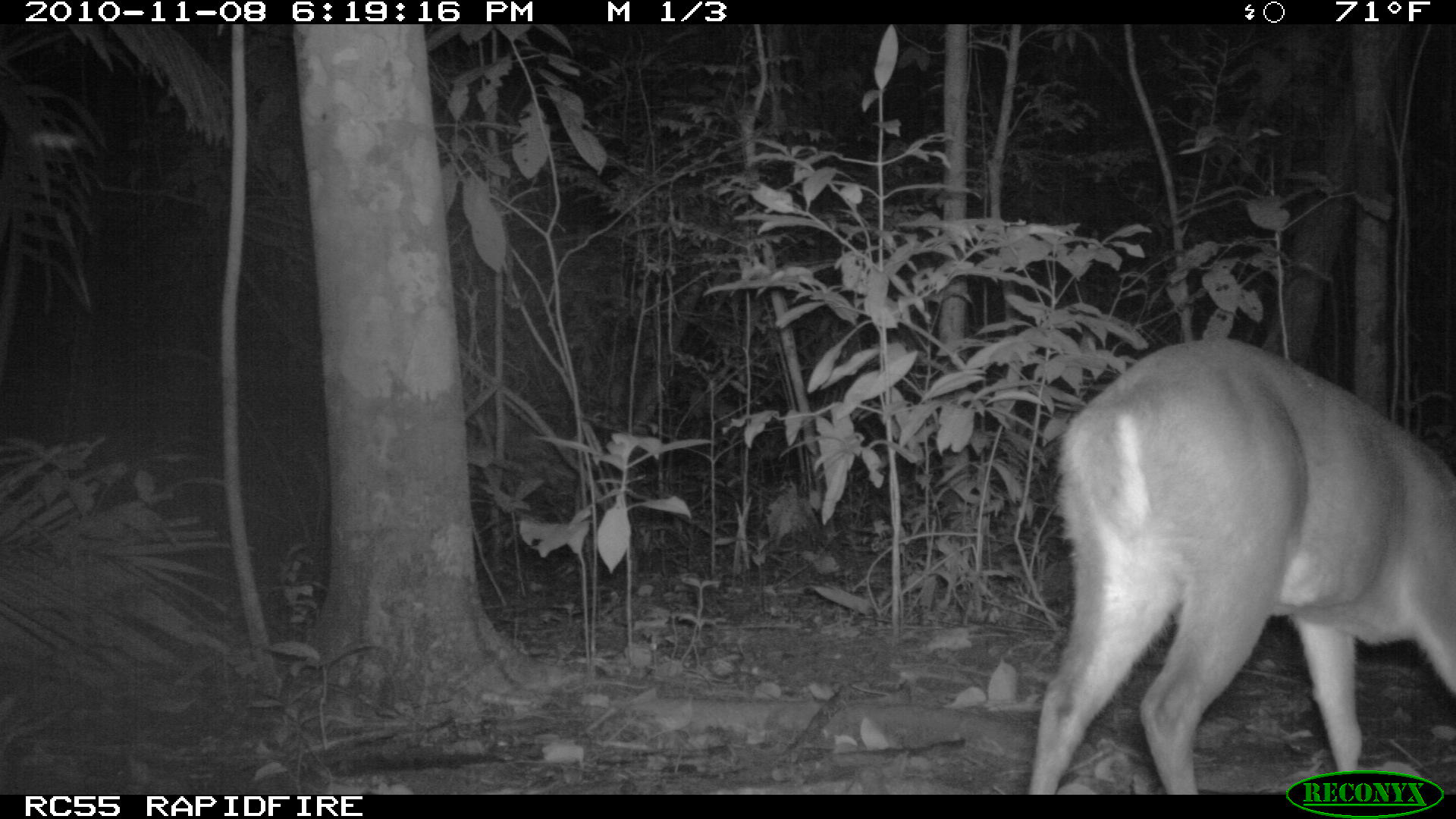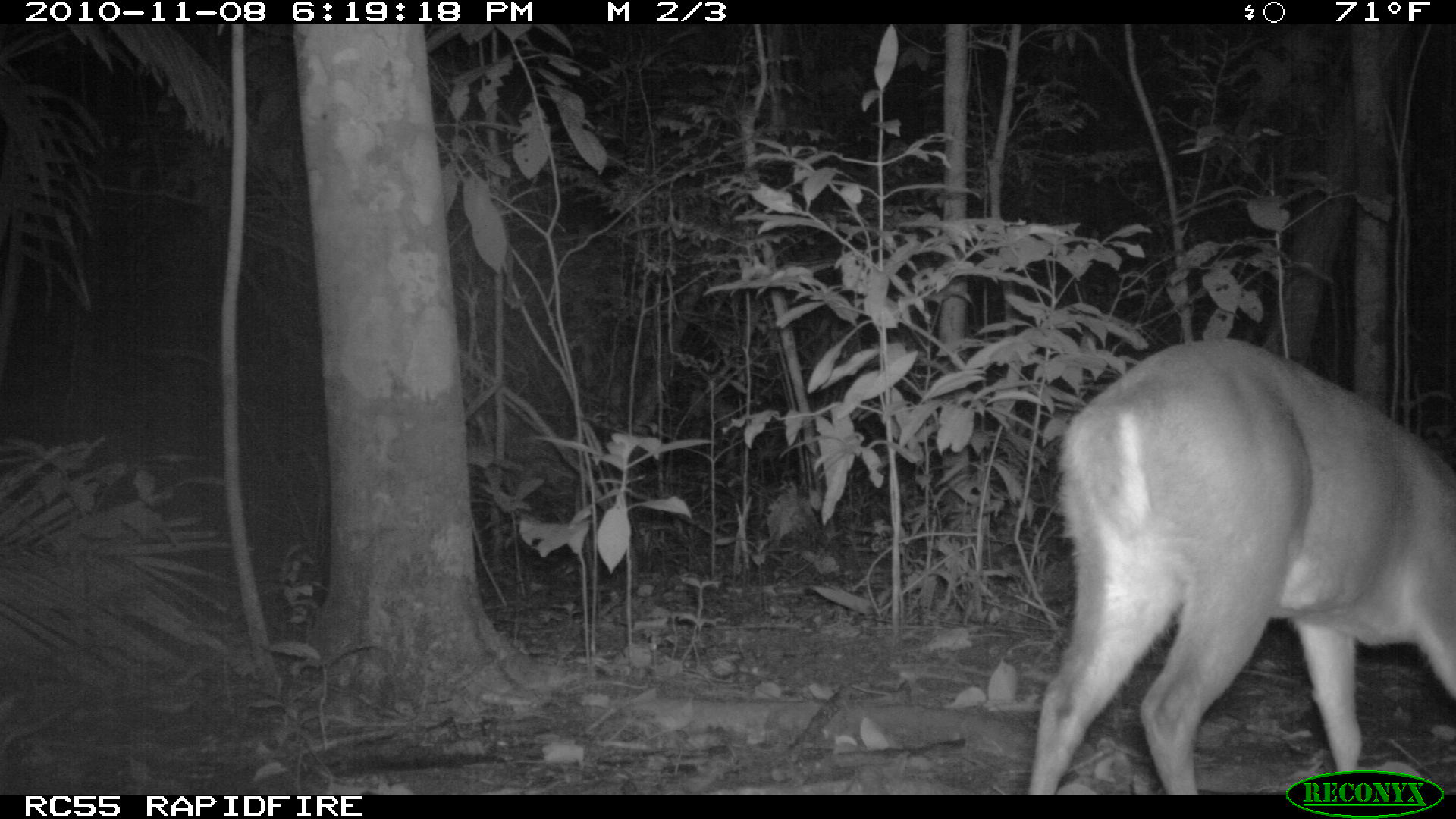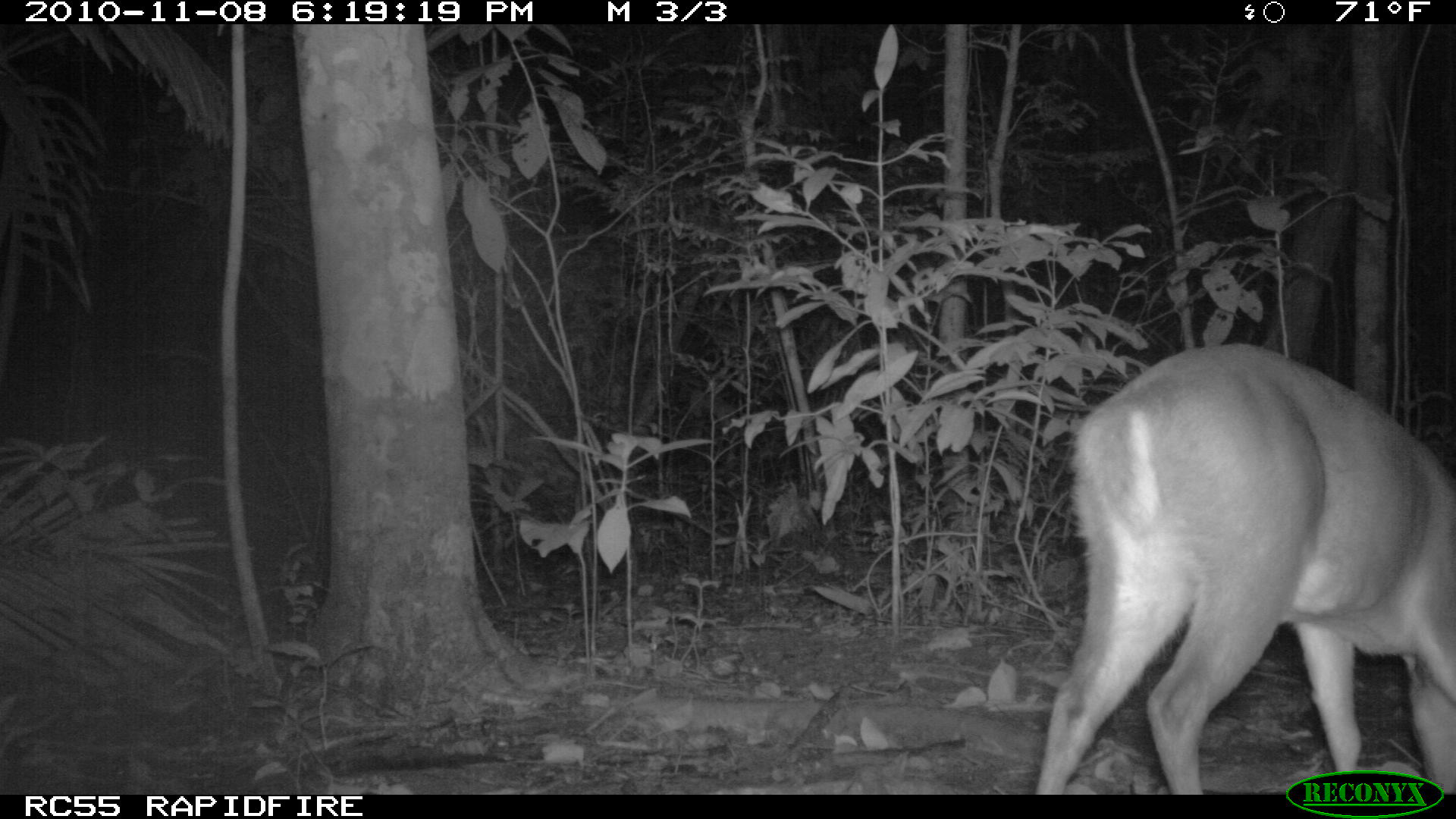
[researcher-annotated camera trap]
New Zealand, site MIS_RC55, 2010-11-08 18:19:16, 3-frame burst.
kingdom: Animalia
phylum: Chordata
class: Mammalia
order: Artiodactyla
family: Cervidae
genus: Odocoileus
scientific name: Odocoileus virginianus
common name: white-tailed deer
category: white tailed deer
White tailed deer (white-tailed deer) (Odocoileus virginianus).